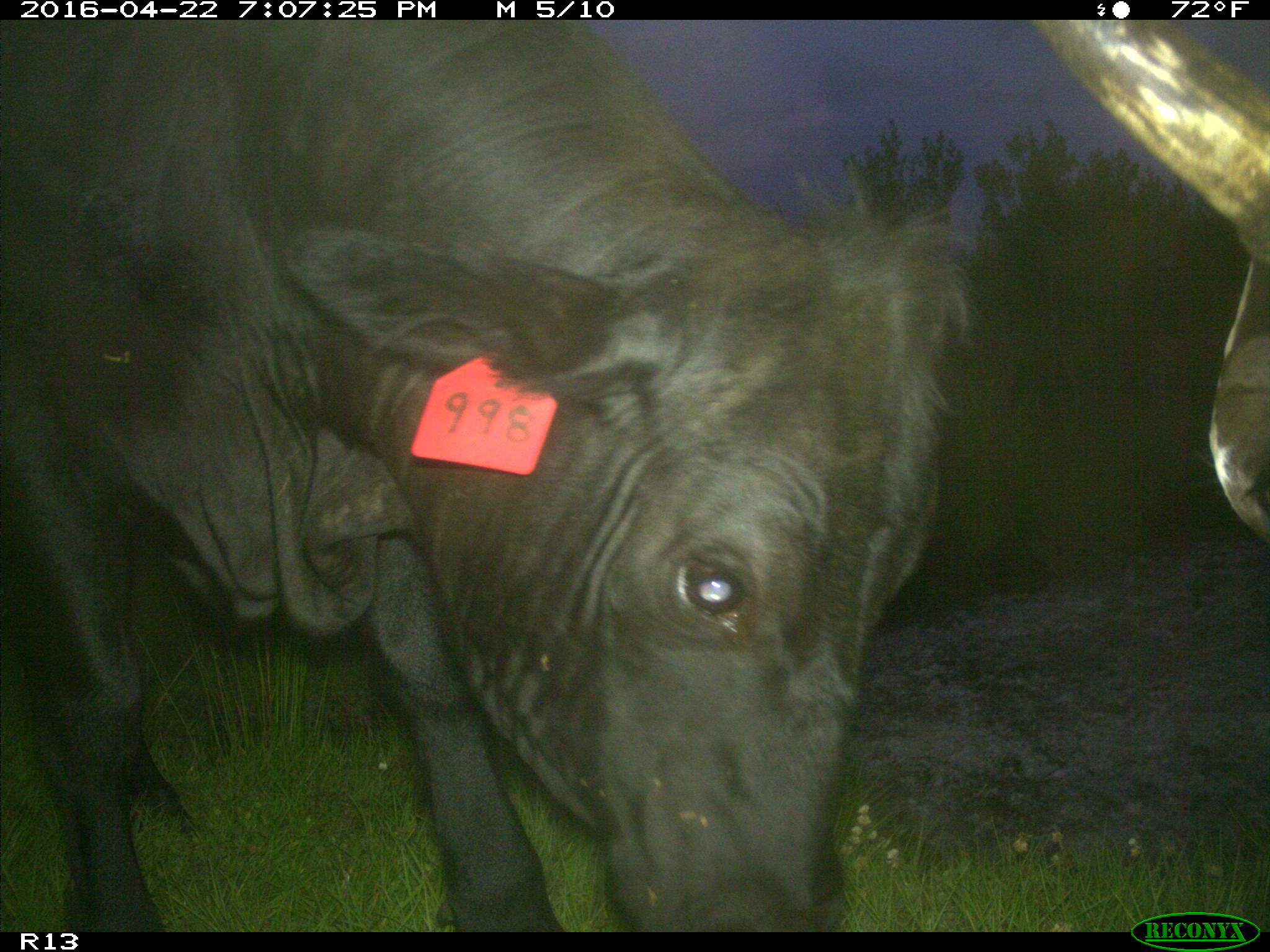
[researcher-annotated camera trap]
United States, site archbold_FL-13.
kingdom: Animalia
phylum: Chordata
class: Mammalia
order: Artiodactyla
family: Bovidae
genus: Bos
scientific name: Bos taurus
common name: domestic cow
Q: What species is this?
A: Bos taurus (domestic cow).